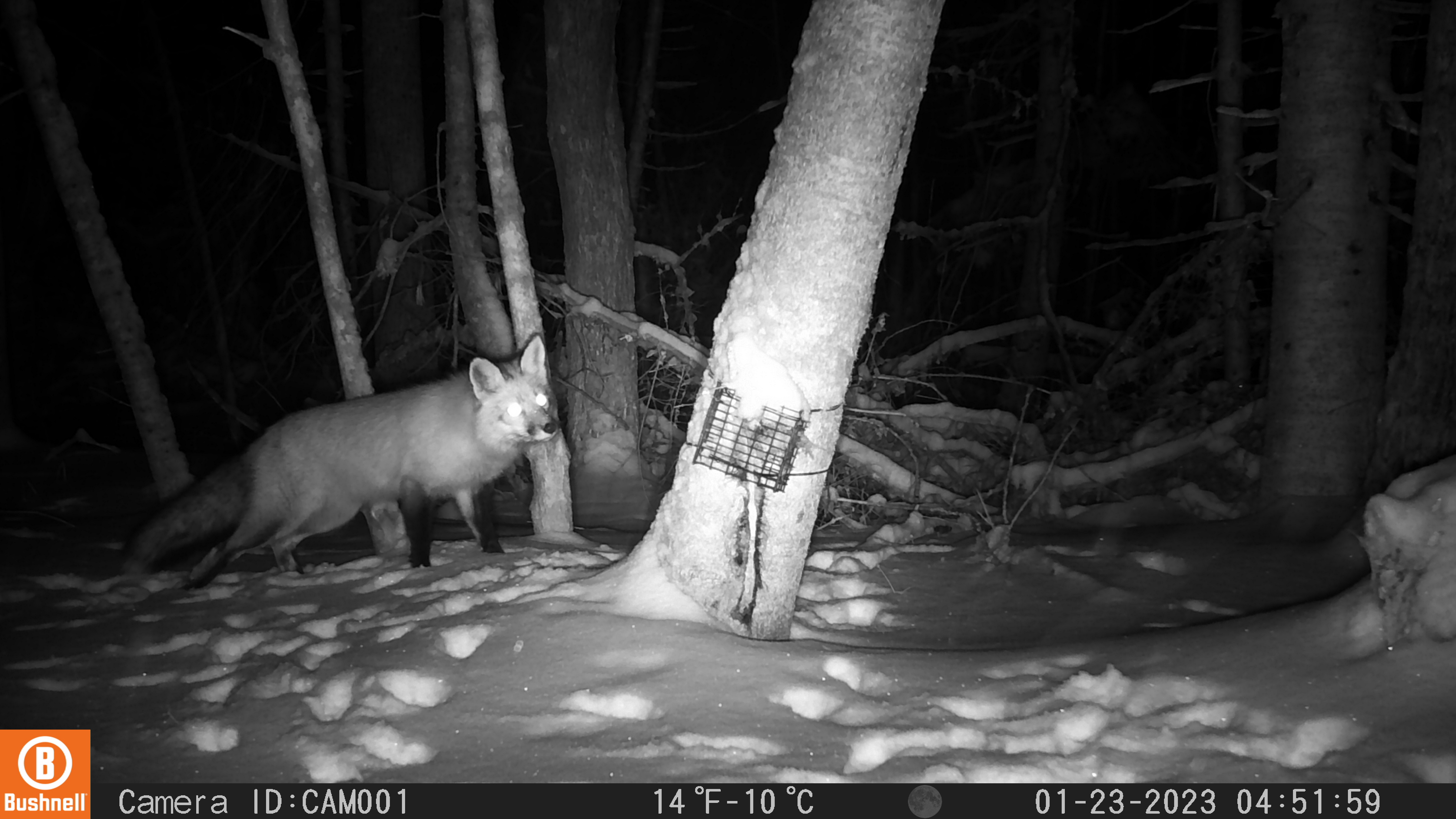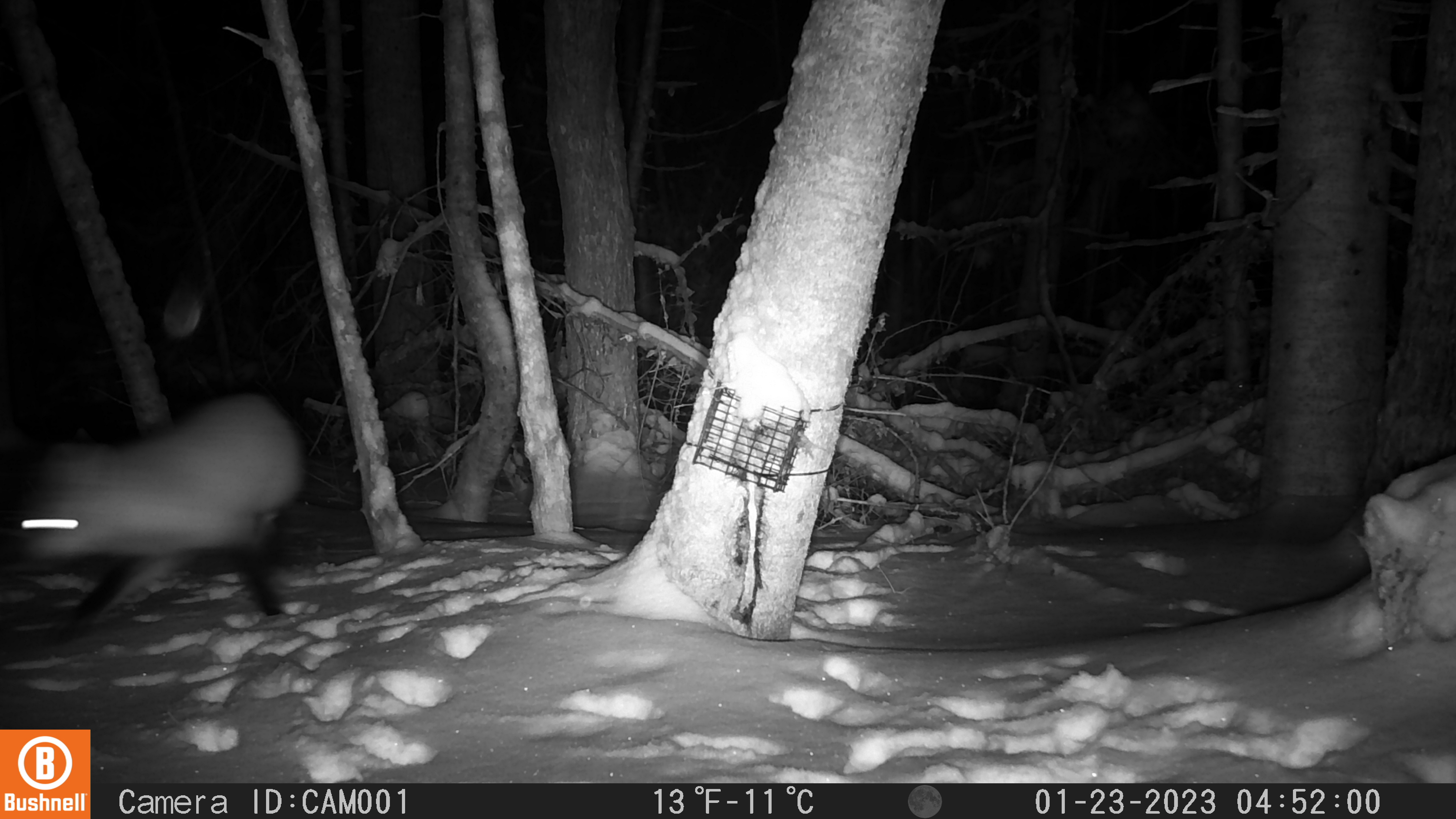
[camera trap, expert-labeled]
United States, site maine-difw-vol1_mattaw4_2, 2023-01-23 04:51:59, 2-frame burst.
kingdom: Animalia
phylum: Chordata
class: Mammalia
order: Carnivora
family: Canidae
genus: Vulpes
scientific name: Vulpes vulpes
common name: red fox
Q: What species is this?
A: Red fox (Vulpes vulpes).